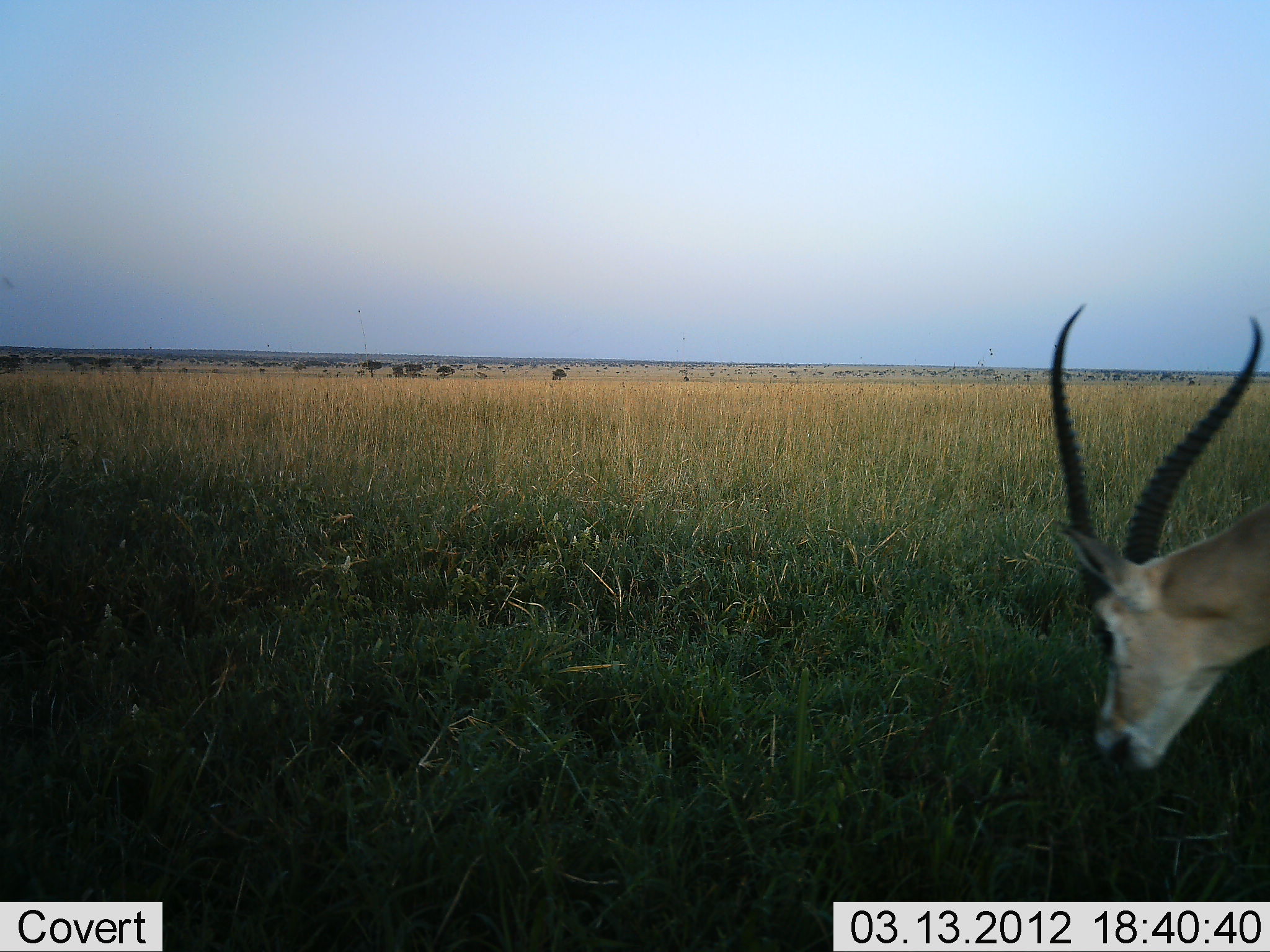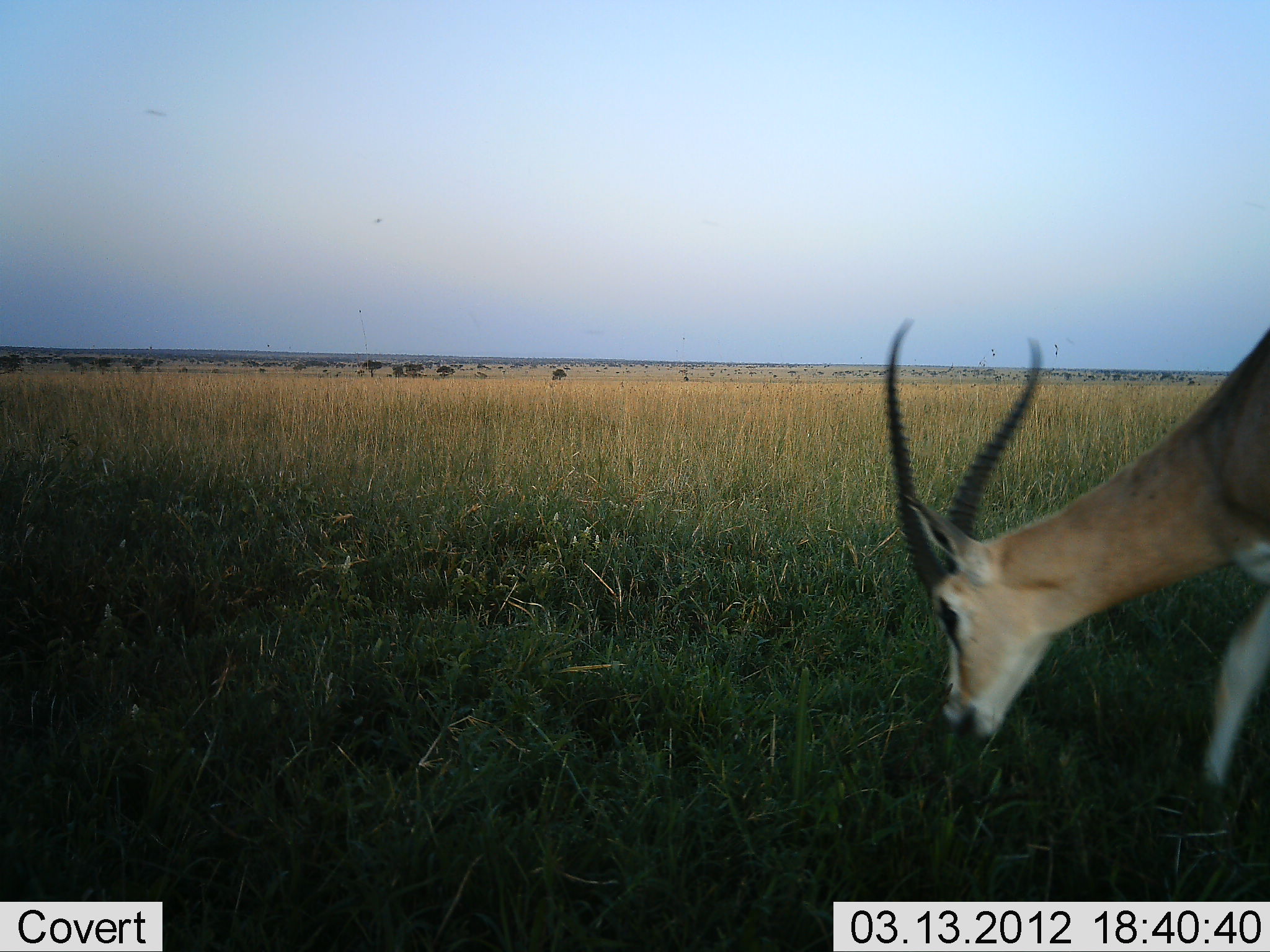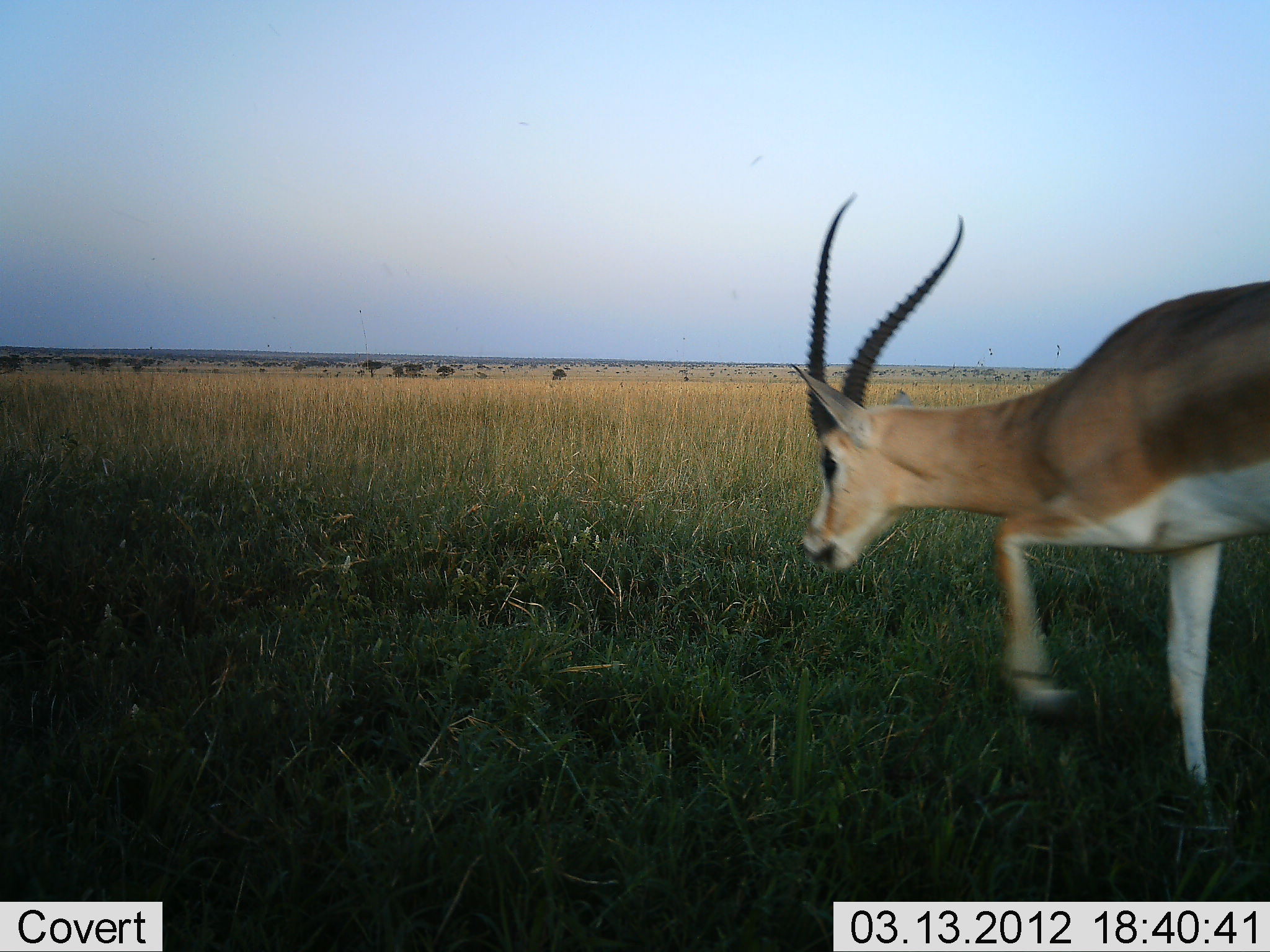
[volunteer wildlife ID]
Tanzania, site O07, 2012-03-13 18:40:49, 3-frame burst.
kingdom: Animalia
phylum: Chordata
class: Mammalia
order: Artiodactyla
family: Bovidae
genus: Nanger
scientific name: Nanger granti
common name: grant's gazelle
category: gazellegrants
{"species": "gazellegrants (grant's gazelle) (Nanger granti)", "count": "1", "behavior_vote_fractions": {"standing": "6%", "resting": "0%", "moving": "18%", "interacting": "0%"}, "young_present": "0%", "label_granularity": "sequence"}